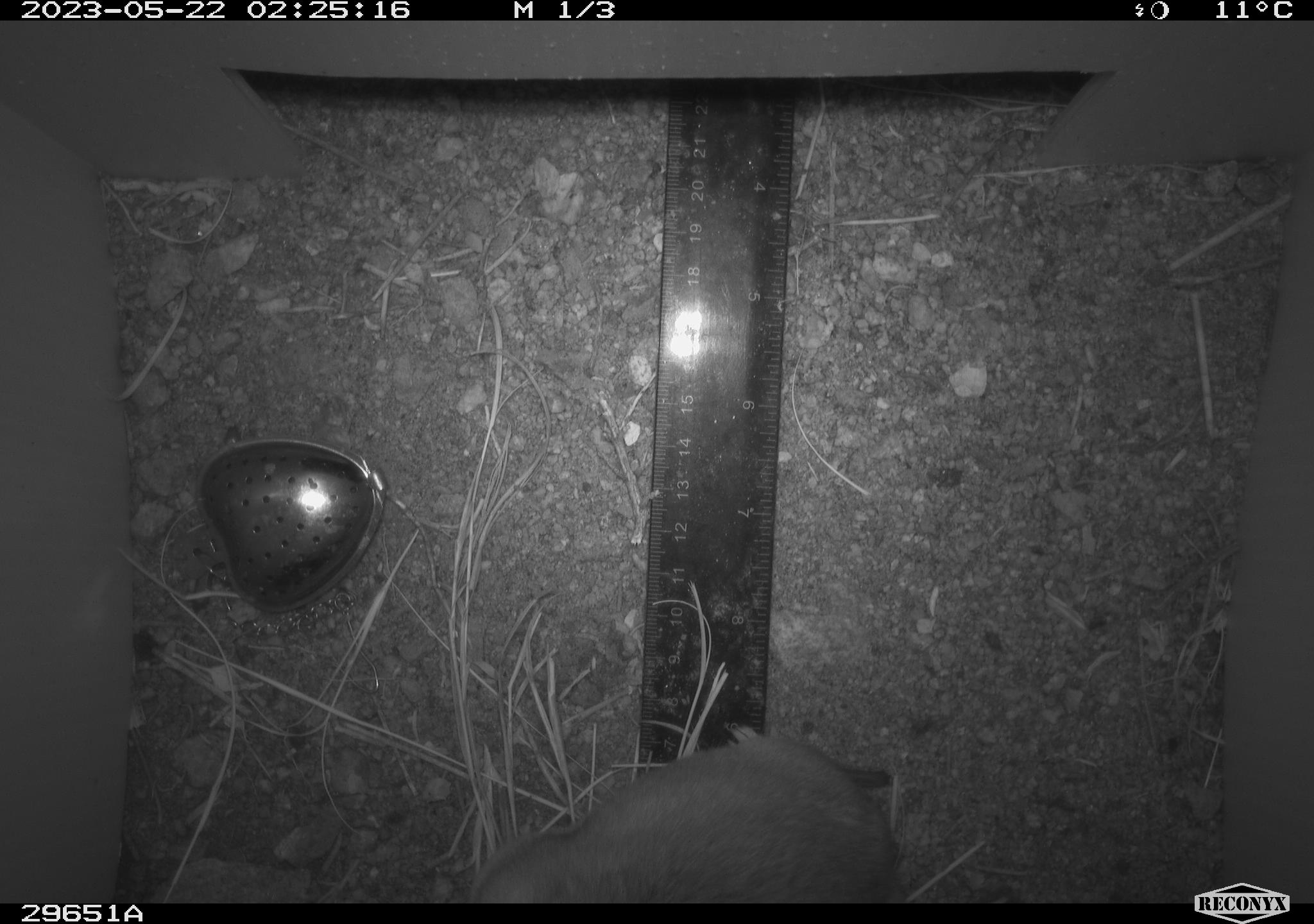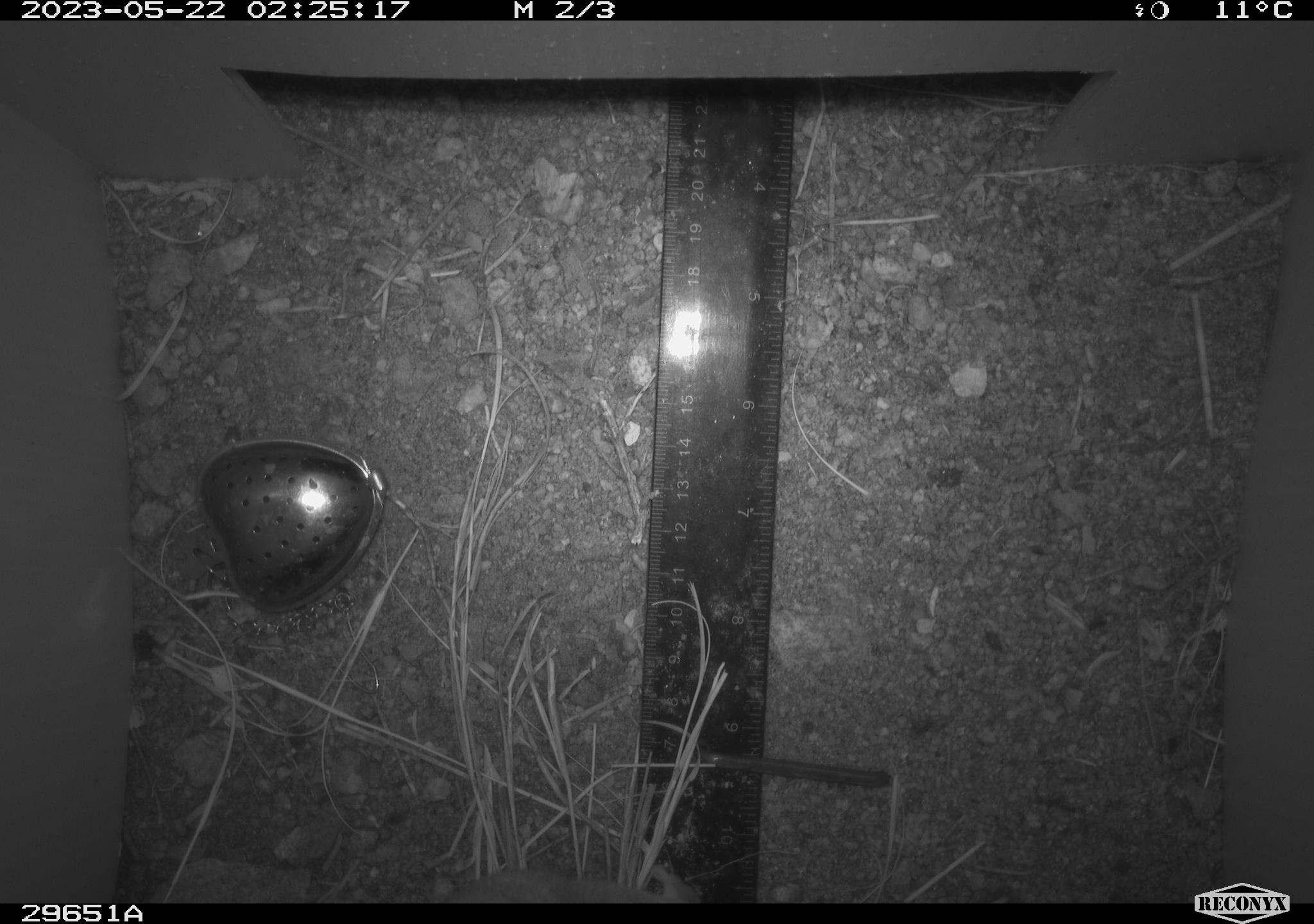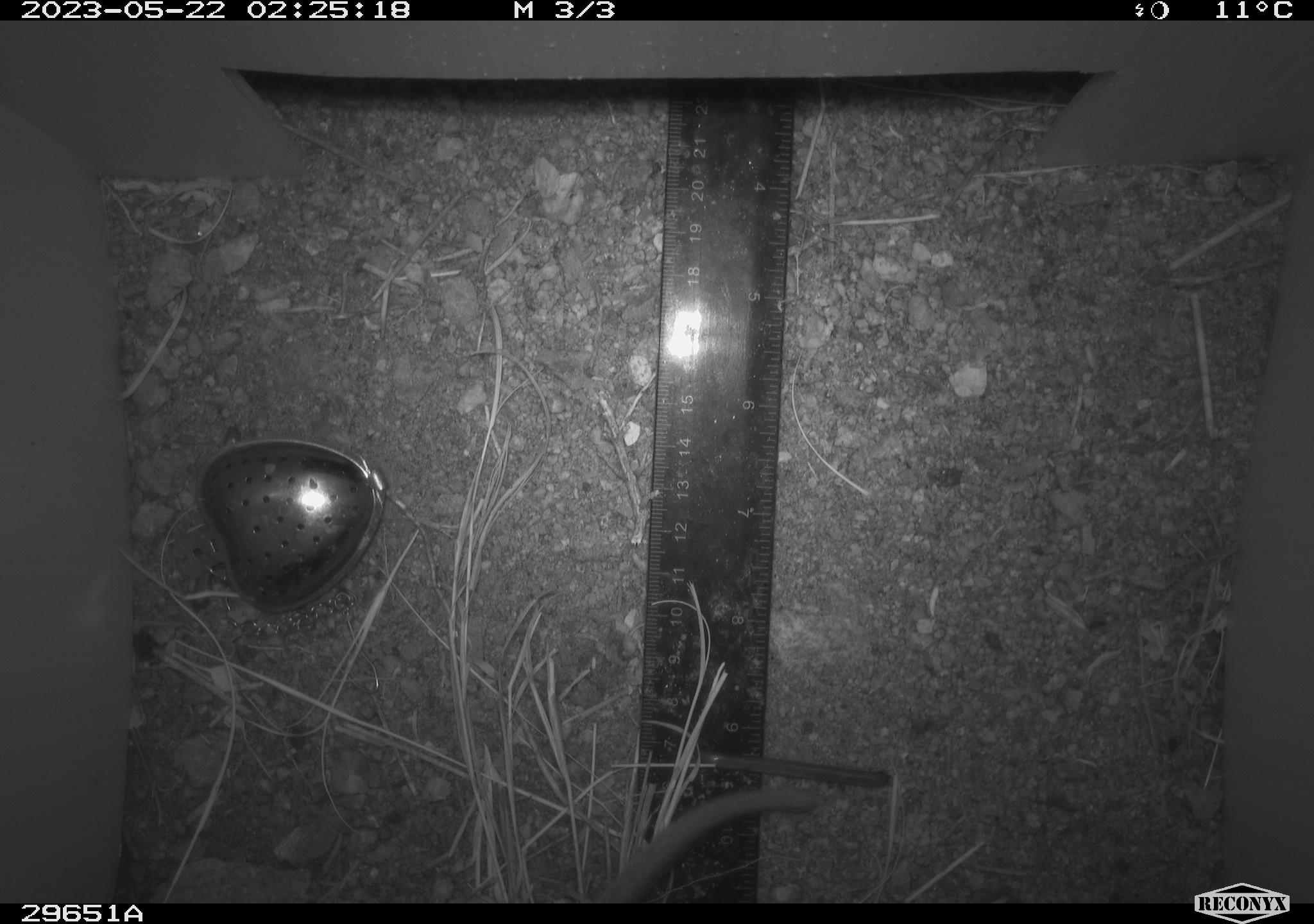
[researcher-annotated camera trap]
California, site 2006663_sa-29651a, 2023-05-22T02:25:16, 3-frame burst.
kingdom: Animalia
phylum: Chordata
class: Mammalia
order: Rodentia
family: Cricetidae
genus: Neotoma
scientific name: Neotoma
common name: pack rat or woodrat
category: neotoma species